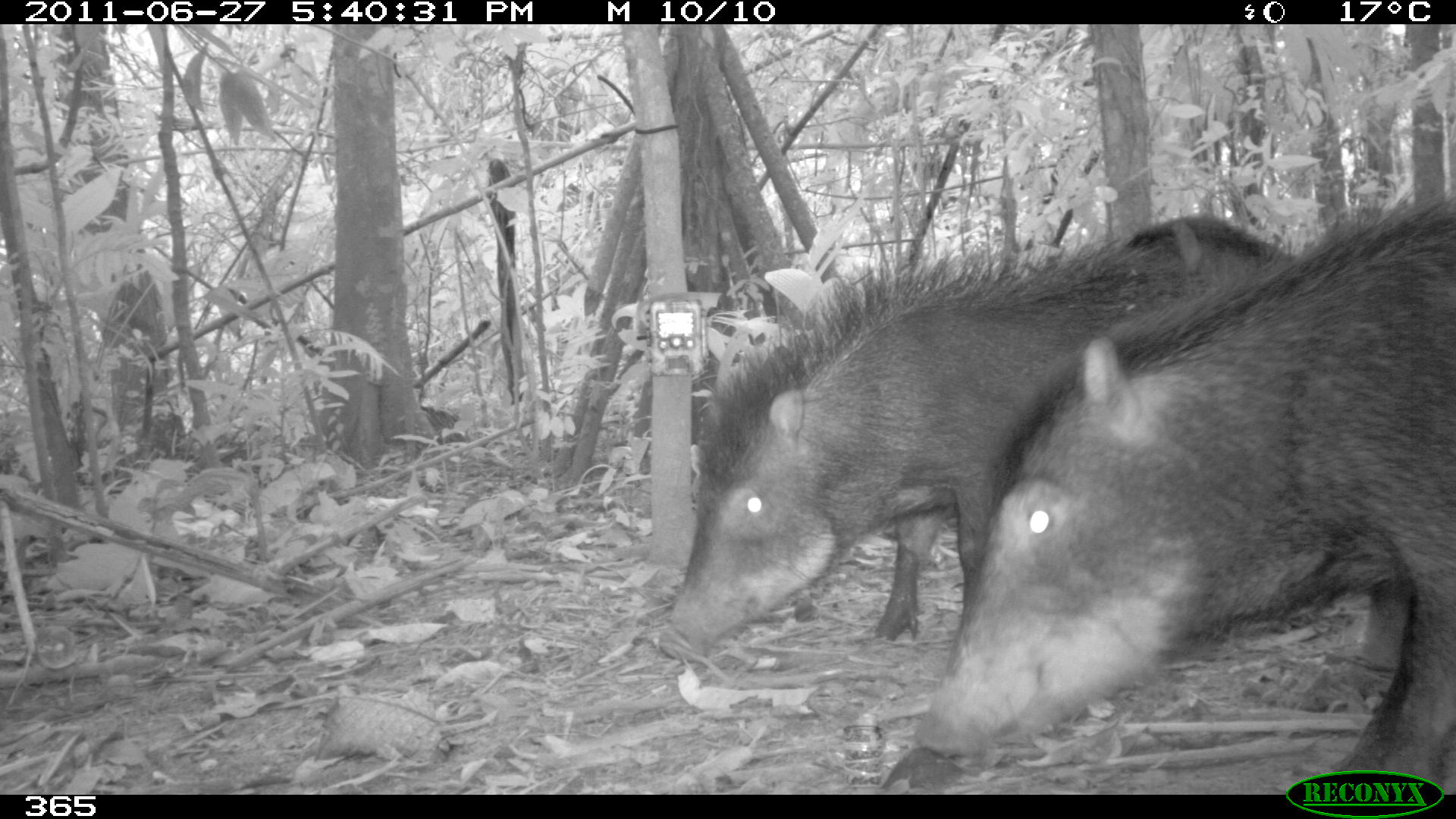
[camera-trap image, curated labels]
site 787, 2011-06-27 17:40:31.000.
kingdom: Animalia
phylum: Chordata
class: Mammalia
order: Artiodactyla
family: Tayassuidae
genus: Tayassu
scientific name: Tayassu pecari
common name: white-lipped peccary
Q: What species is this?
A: Tayassu pecari (white-lipped peccary).